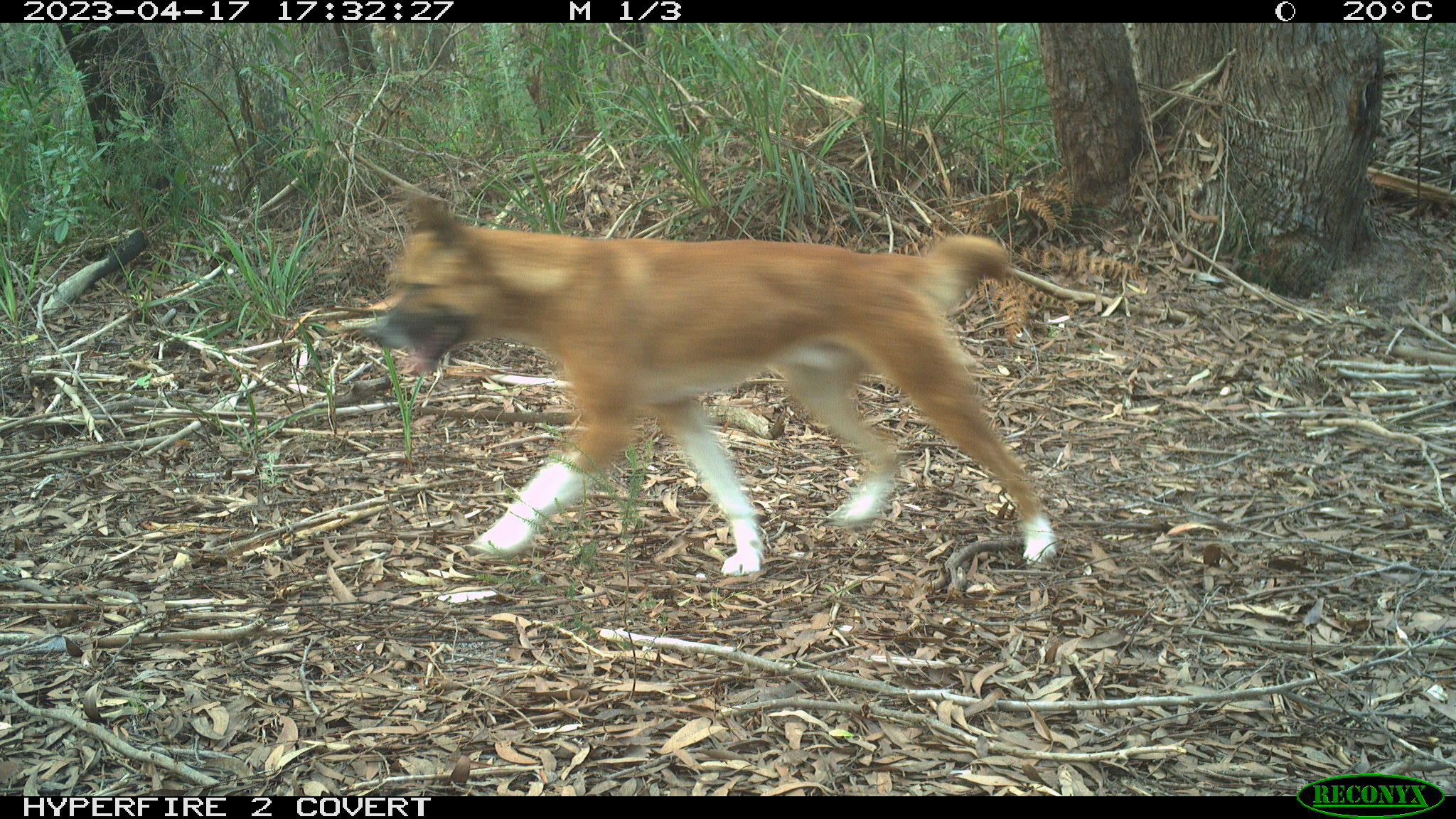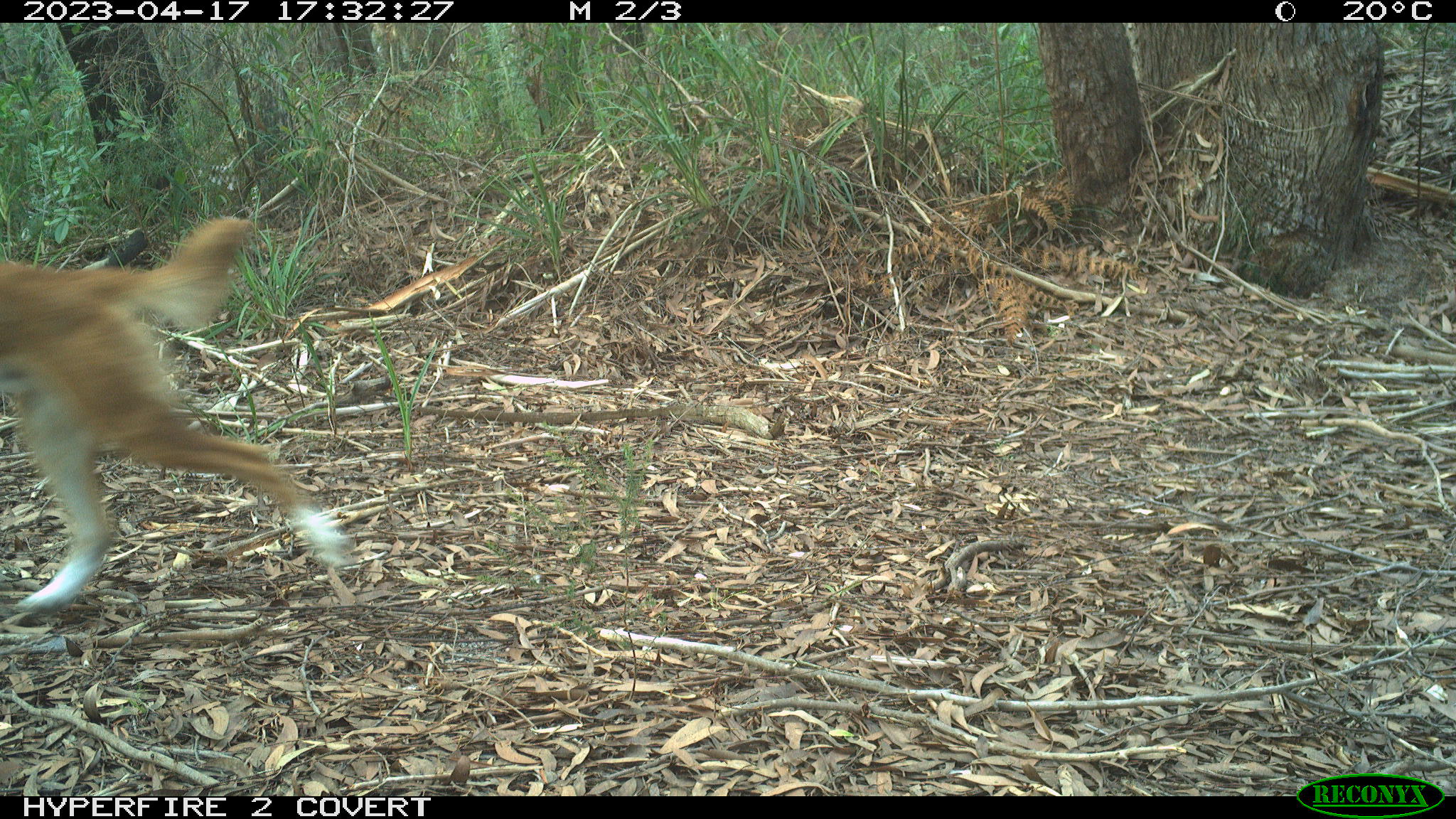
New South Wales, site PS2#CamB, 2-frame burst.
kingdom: Animalia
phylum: Chordata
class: Mammalia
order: Carnivora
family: Canidae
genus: Canis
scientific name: Canis familiaris dingo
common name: dingo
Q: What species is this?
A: Dingo (Canis familiaris dingo).